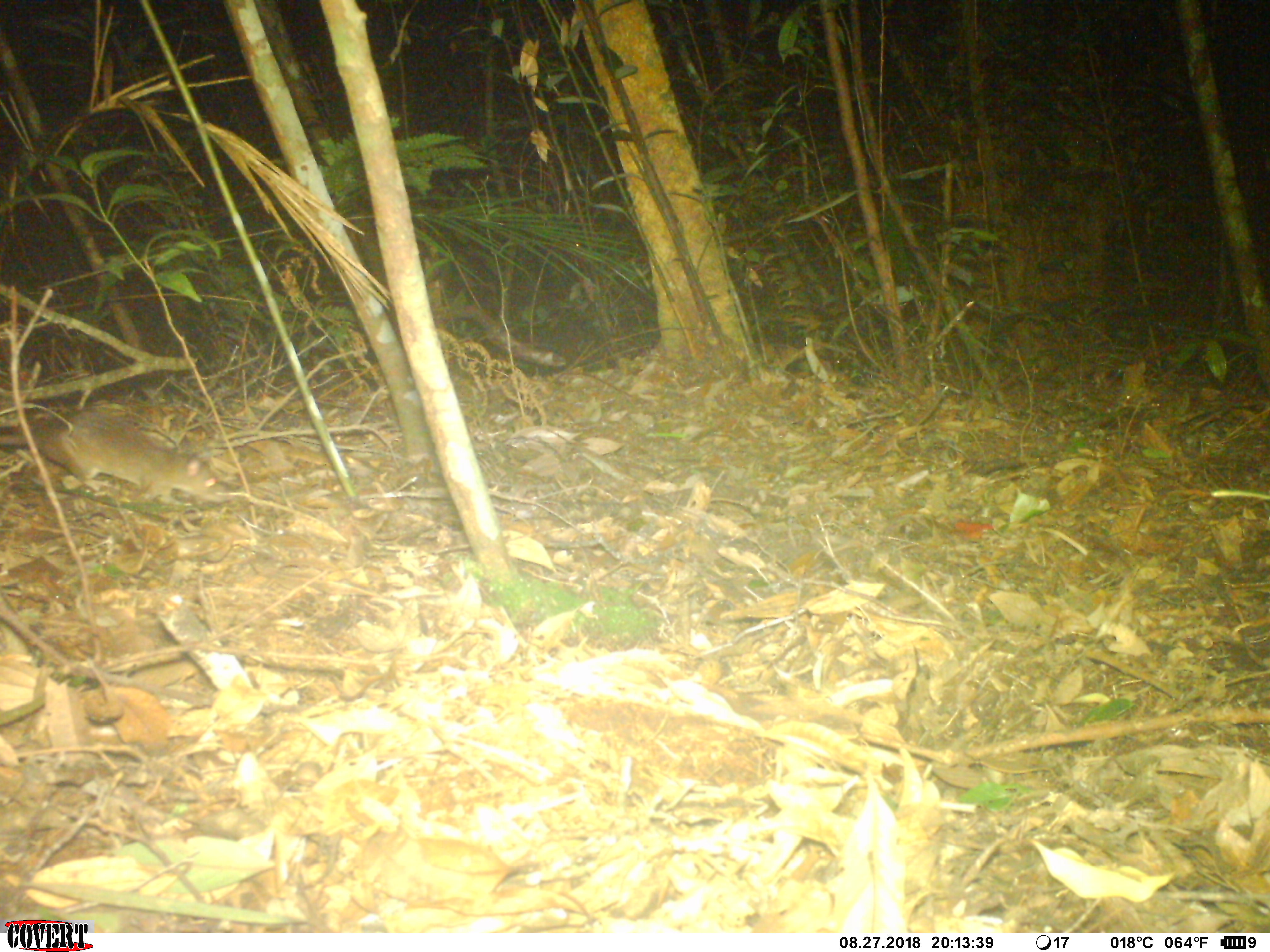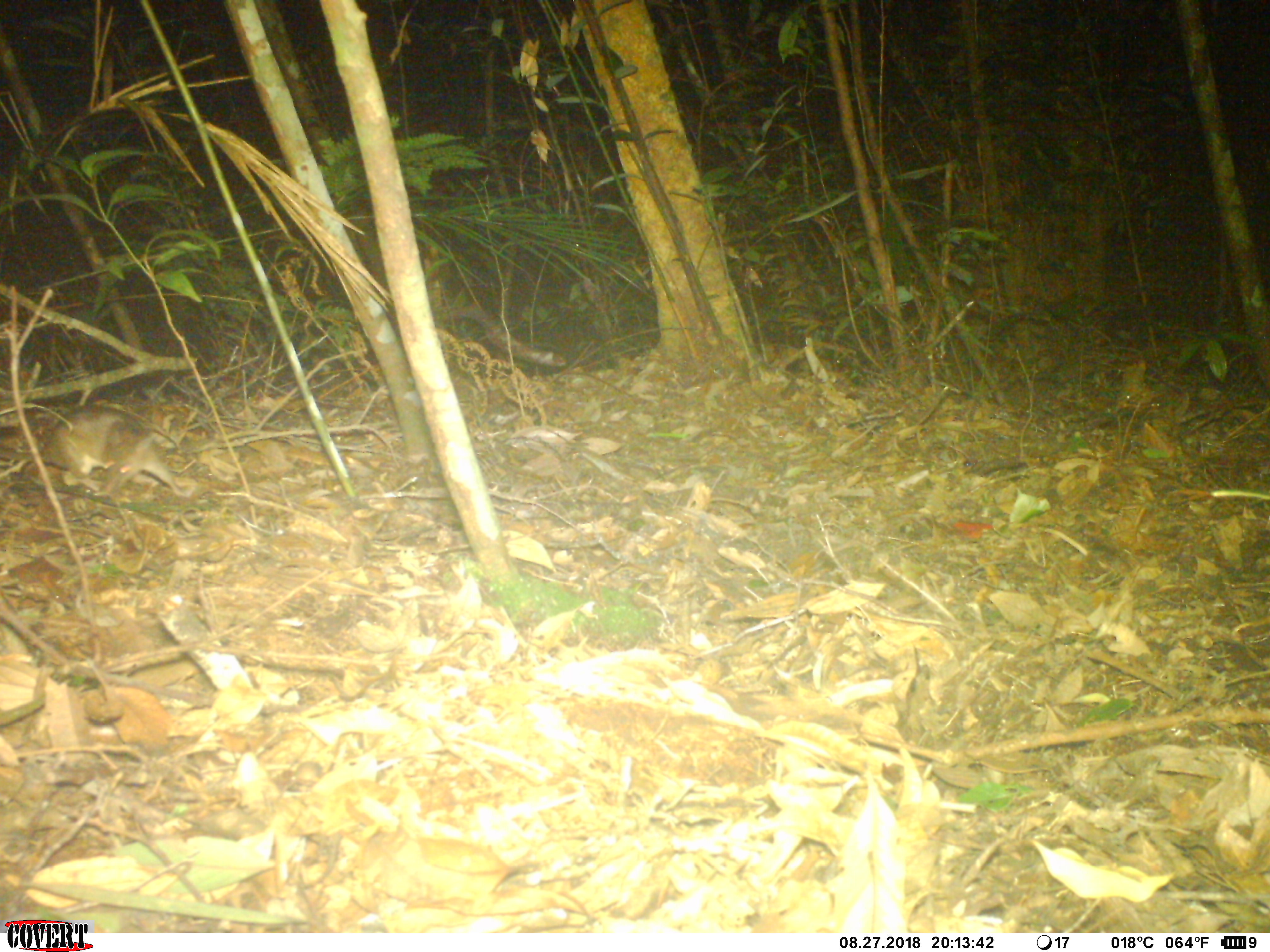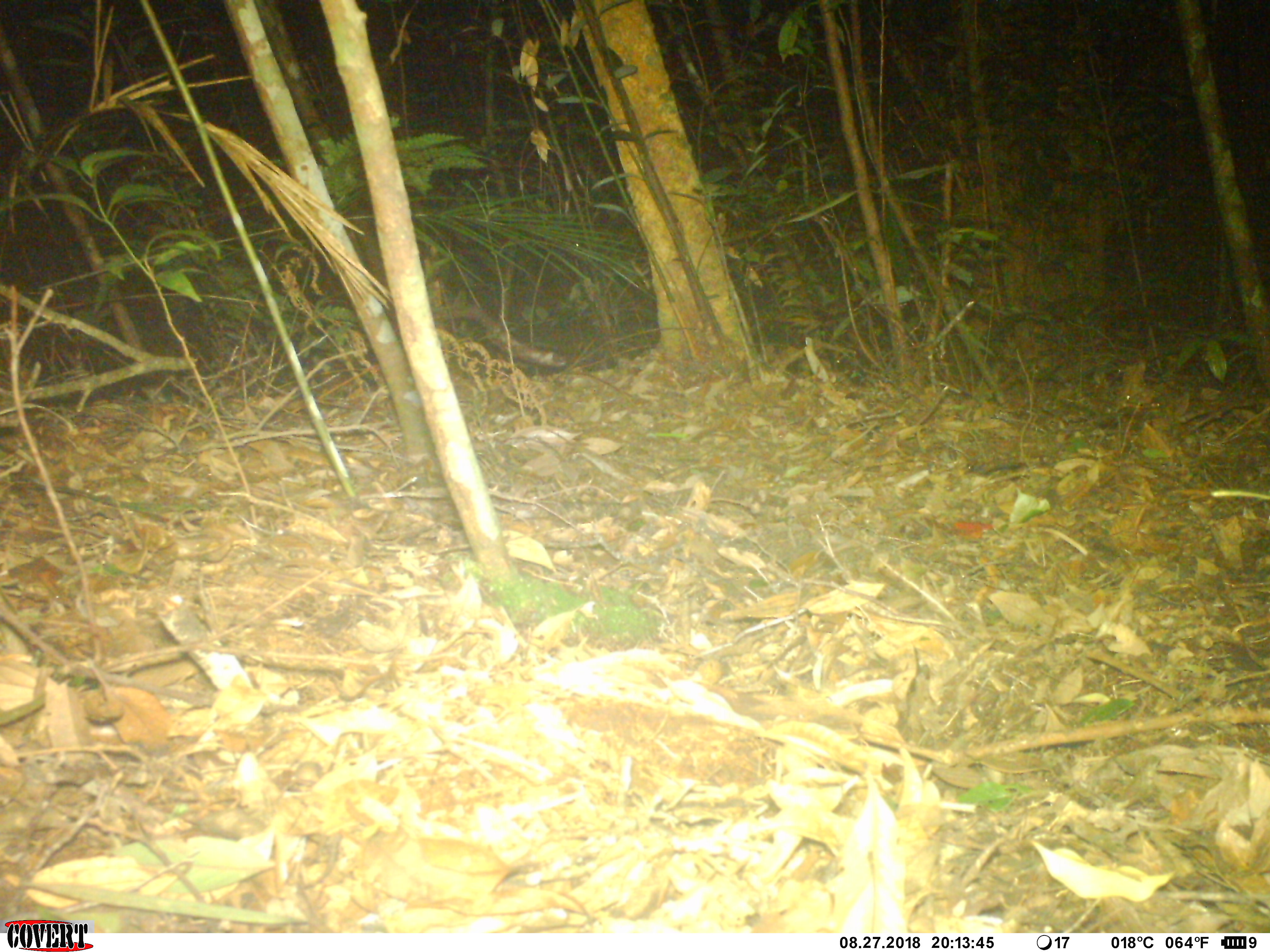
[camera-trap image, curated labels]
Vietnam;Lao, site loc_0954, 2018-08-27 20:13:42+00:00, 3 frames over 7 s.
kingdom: Animalia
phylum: Chordata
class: Mammalia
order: Rodentia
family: Muridae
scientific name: Muridae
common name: old-world mice and rats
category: unidentified murid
Unidentified murid (old-world mice and rats) (Muridae). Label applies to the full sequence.